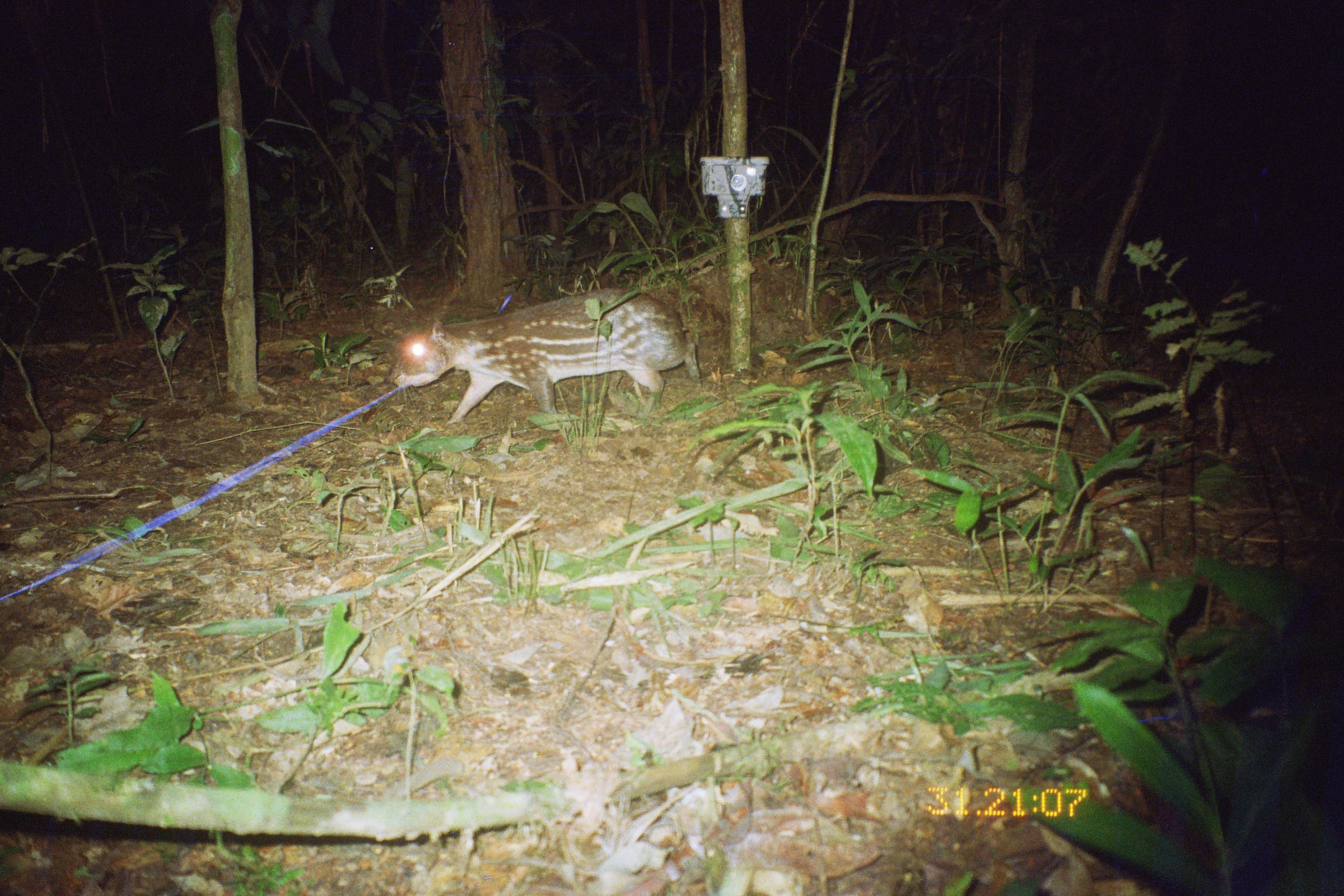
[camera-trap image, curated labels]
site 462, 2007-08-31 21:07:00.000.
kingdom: Animalia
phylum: Chordata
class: Mammalia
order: Rodentia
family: Cuniculidae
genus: Cuniculus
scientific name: Cuniculus paca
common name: spotted paca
Cuniculus paca (spotted paca).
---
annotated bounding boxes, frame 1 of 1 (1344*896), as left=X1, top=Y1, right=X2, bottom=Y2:
cuniculus paca: left=385, top=286, right=702, bottom=425